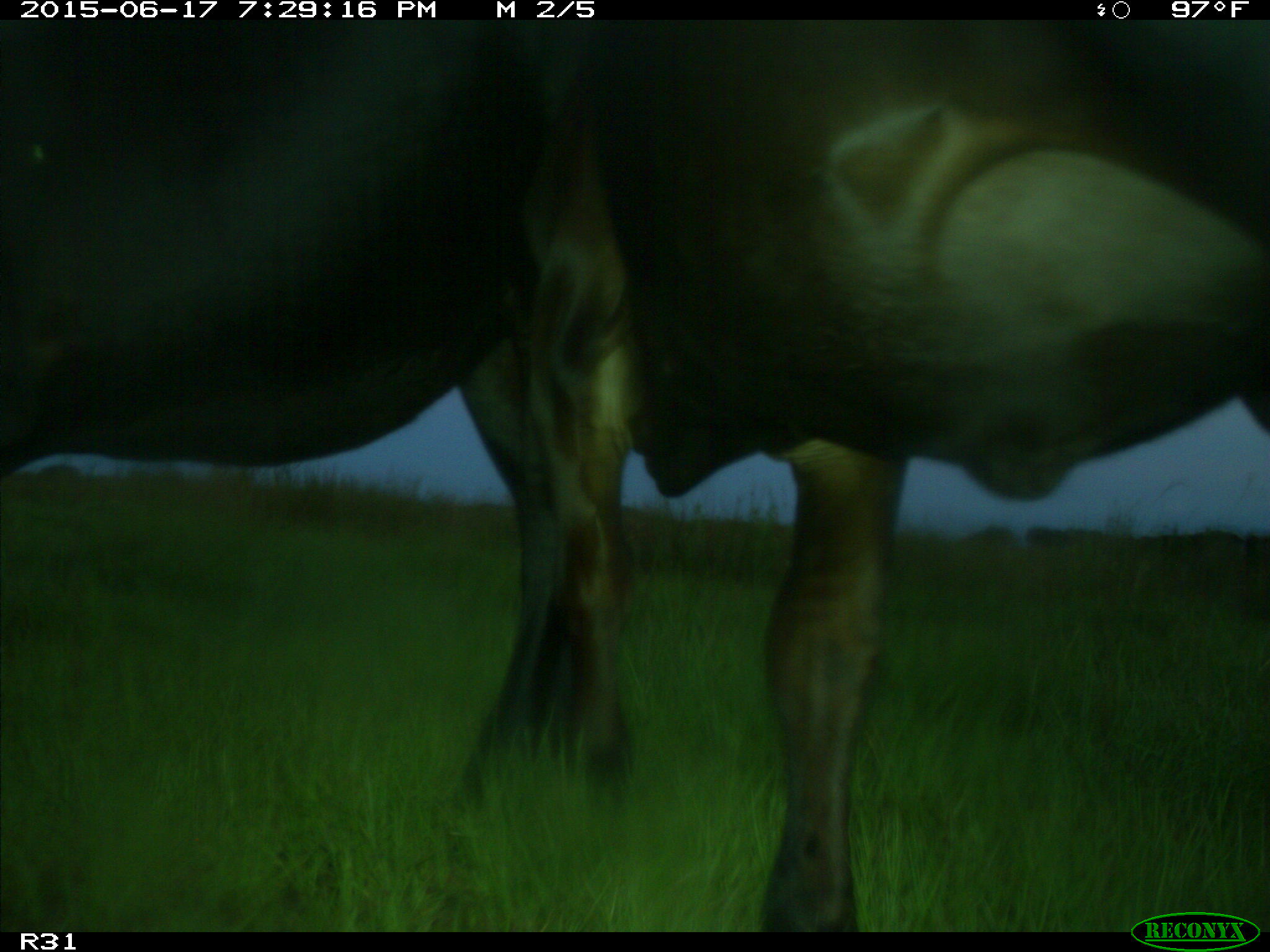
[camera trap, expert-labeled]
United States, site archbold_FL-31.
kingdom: Animalia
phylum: Chordata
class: Mammalia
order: Artiodactyla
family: Bovidae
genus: Bos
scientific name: Bos taurus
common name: domestic cow